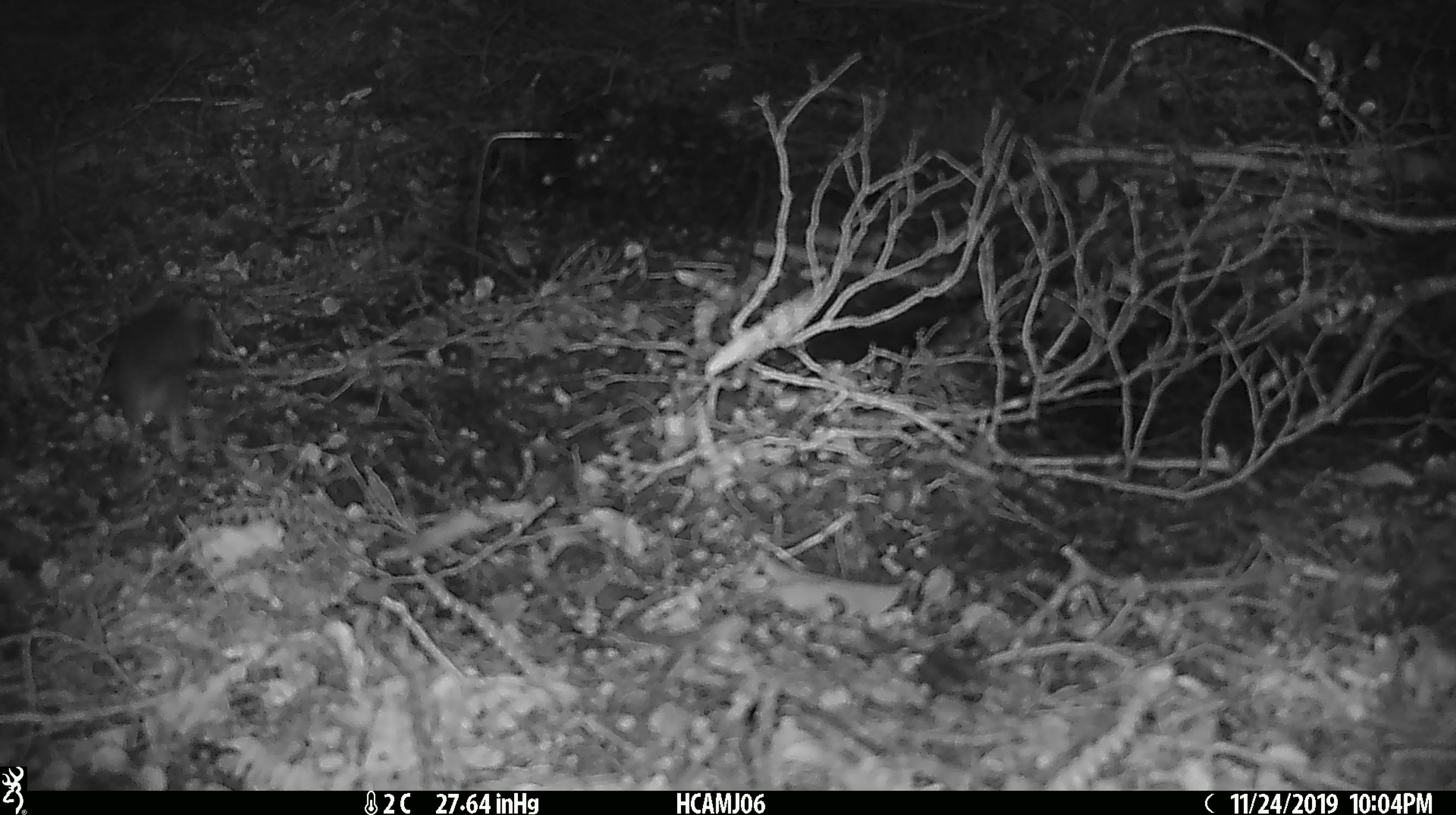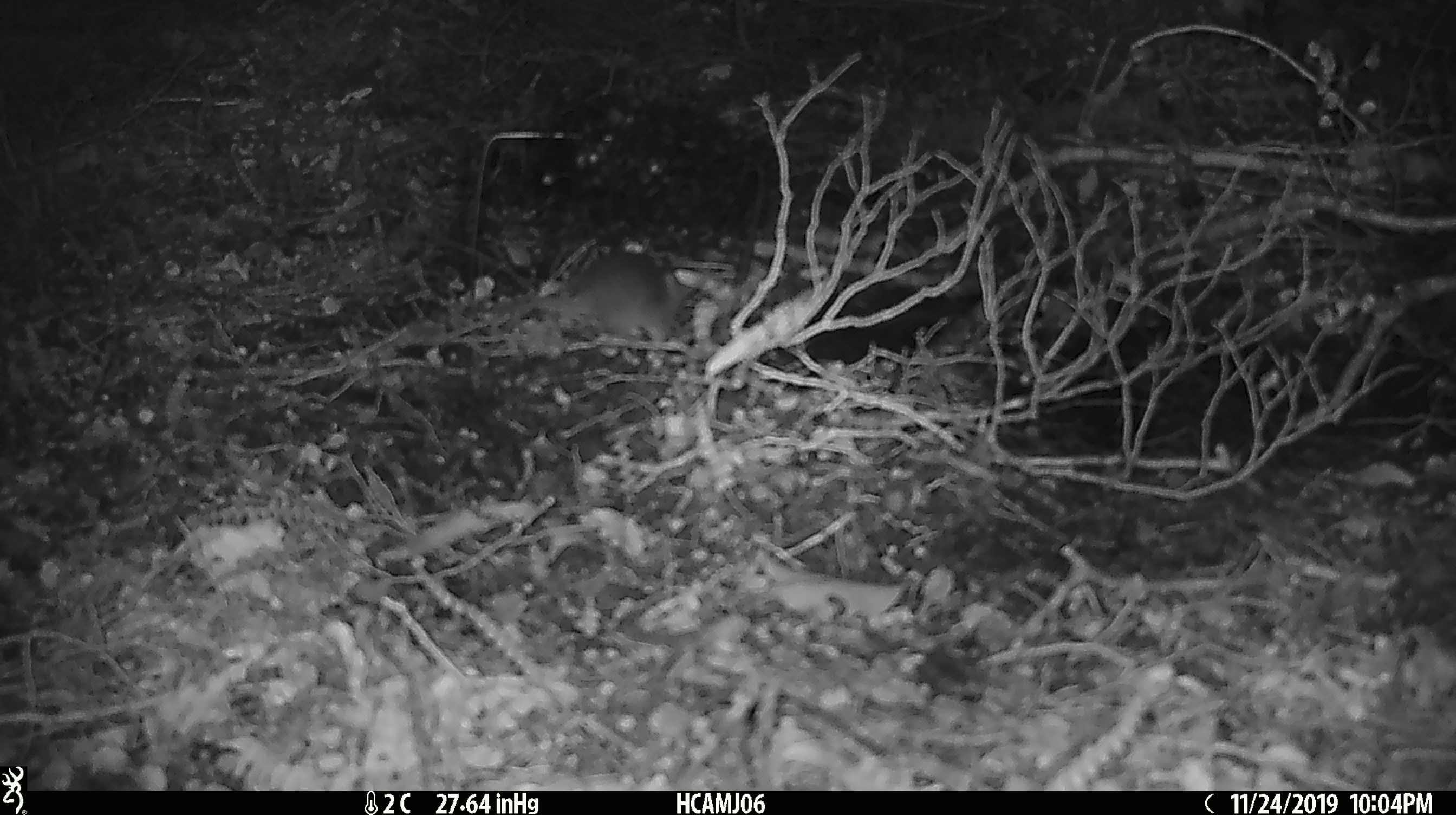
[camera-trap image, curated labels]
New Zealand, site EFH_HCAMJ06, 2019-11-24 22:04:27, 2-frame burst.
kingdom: Animalia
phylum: Chordata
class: Mammalia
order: Rodentia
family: Muridae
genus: Mus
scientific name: Mus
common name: mouse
Mouse (Mus).